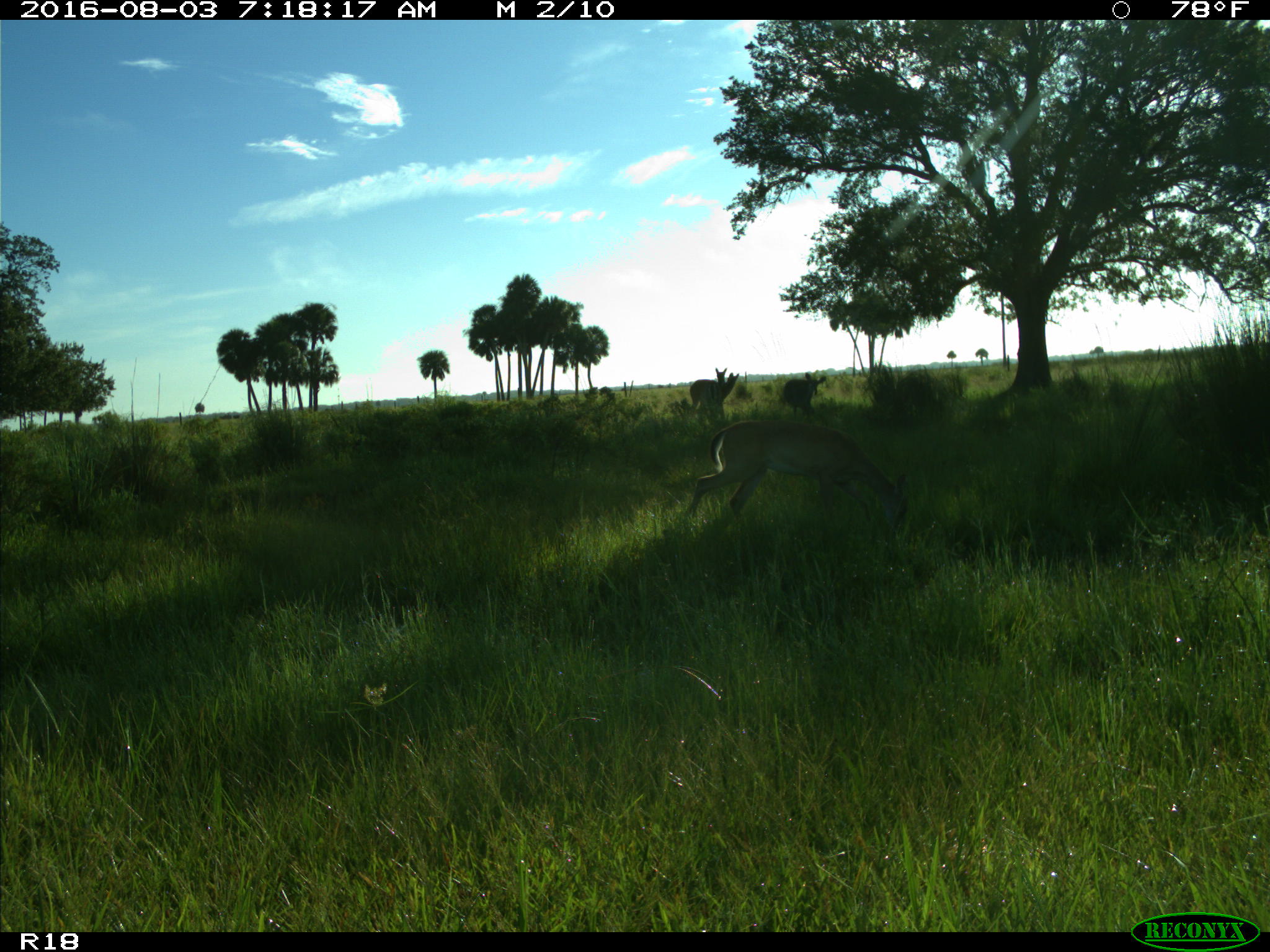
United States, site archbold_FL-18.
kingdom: Animalia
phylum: Chordata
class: Mammalia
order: Artiodactyla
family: Cervidae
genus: Odocoileus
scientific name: Odocoileus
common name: deer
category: unidentified deer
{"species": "unidentified deer (deer) (Odocoileus)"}